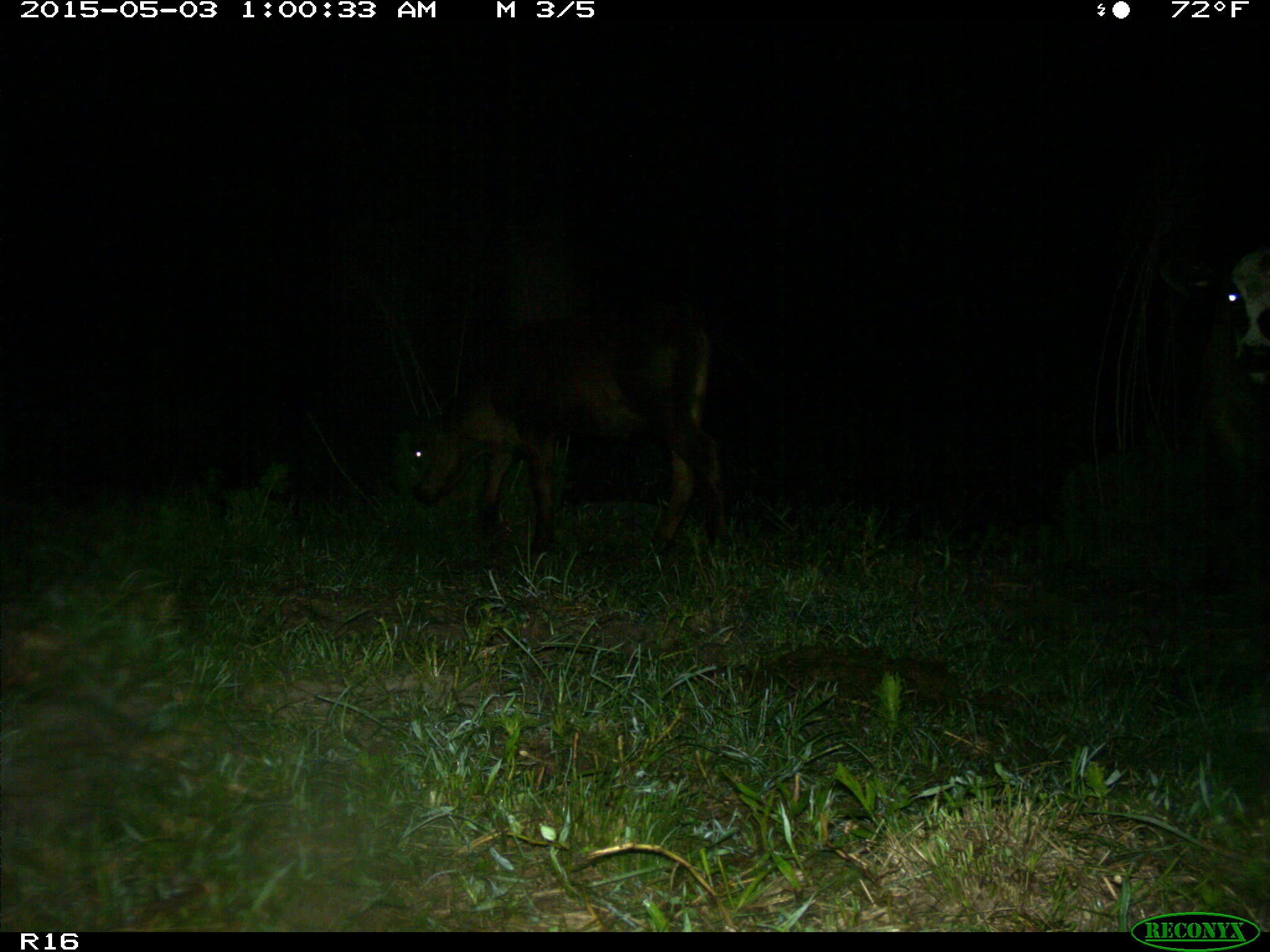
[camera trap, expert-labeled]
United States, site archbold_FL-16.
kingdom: Animalia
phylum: Chordata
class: Mammalia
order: Artiodactyla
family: Bovidae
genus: Bos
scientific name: Bos taurus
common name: domestic cow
Bos taurus (domestic cow).